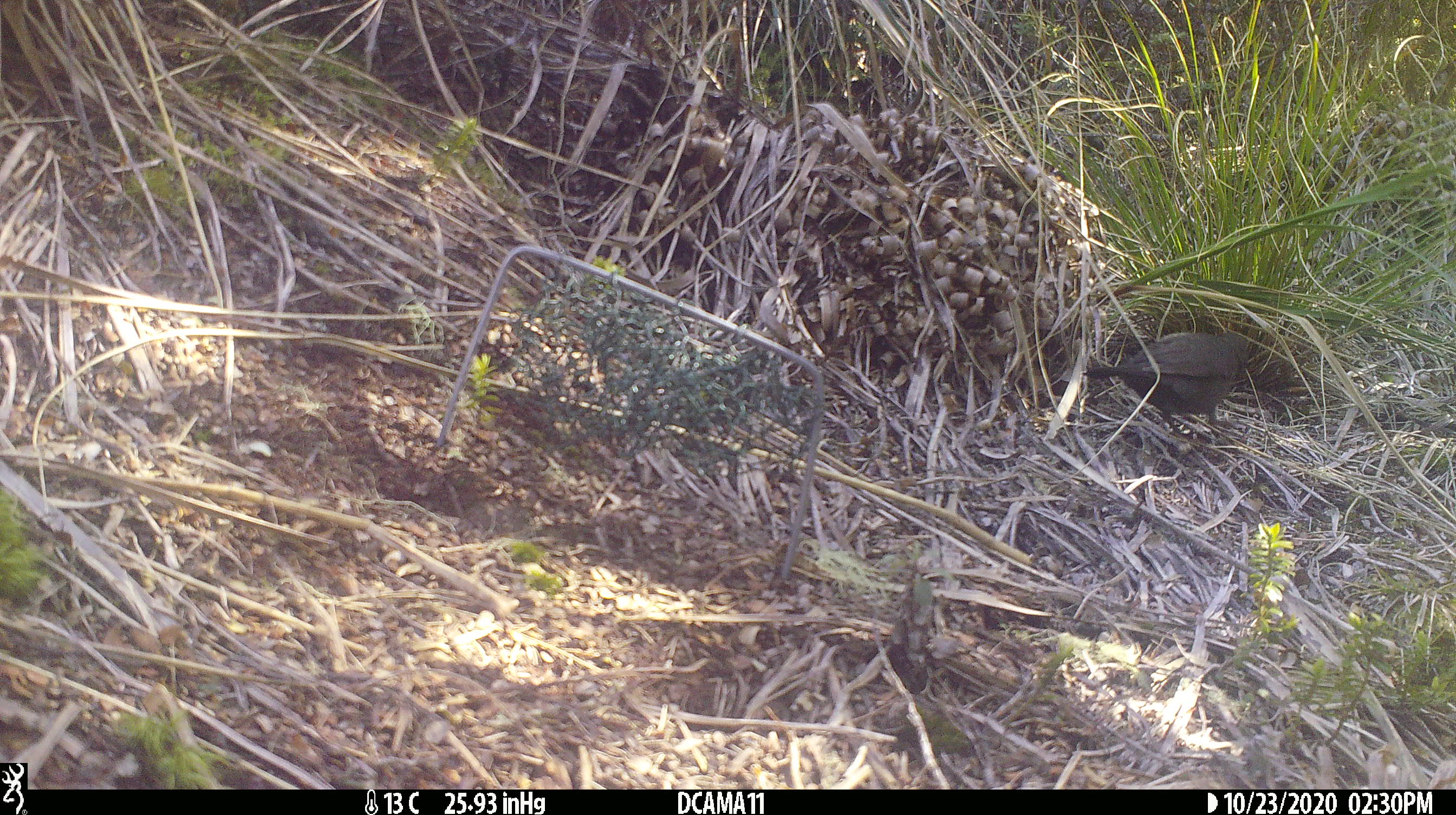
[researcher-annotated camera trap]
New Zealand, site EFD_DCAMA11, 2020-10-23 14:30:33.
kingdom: Animalia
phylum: Chordata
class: Aves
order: Passeriformes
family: Turdidae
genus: Turdus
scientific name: Turdus merula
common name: eurasian blackbird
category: blackbird